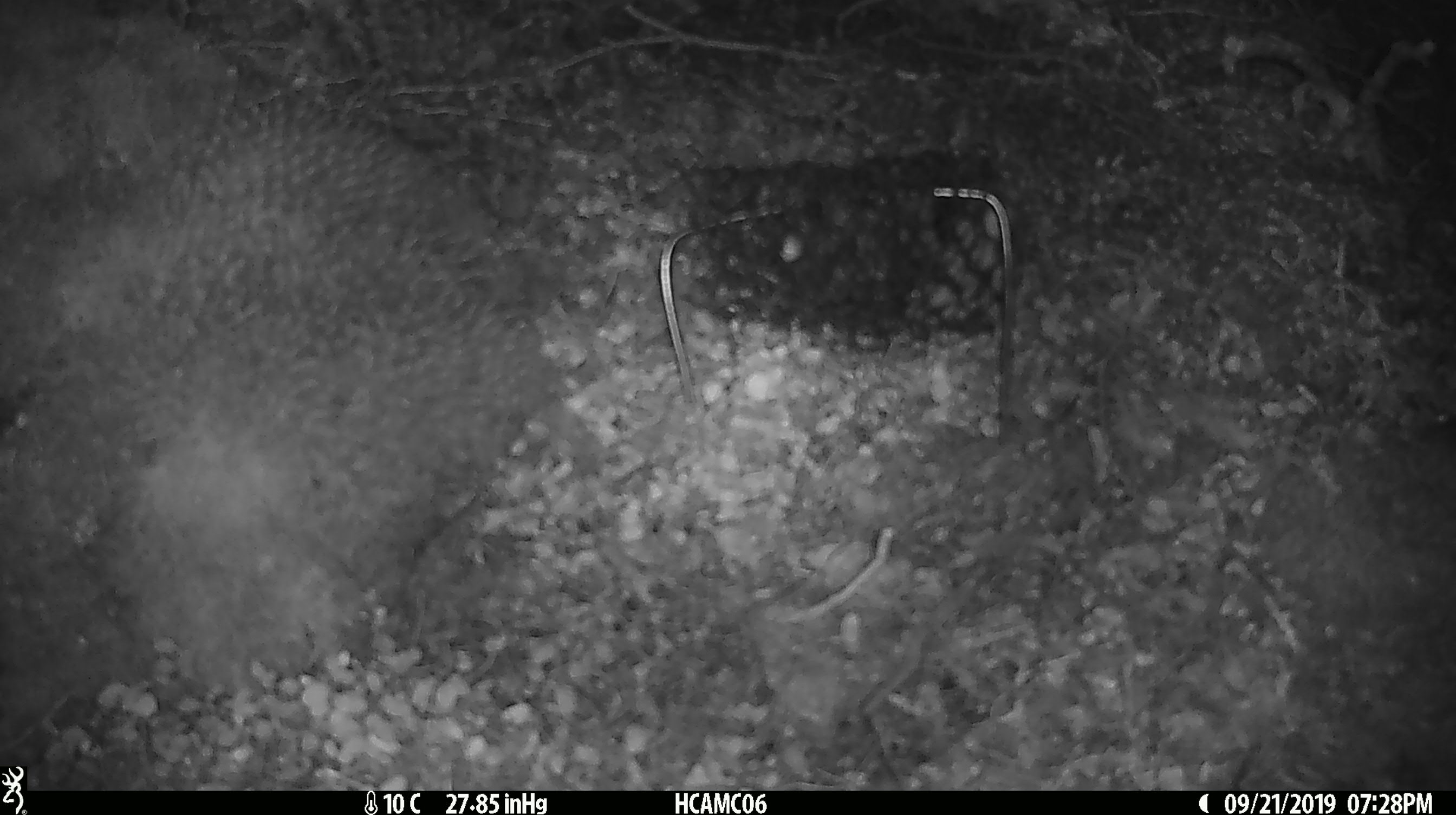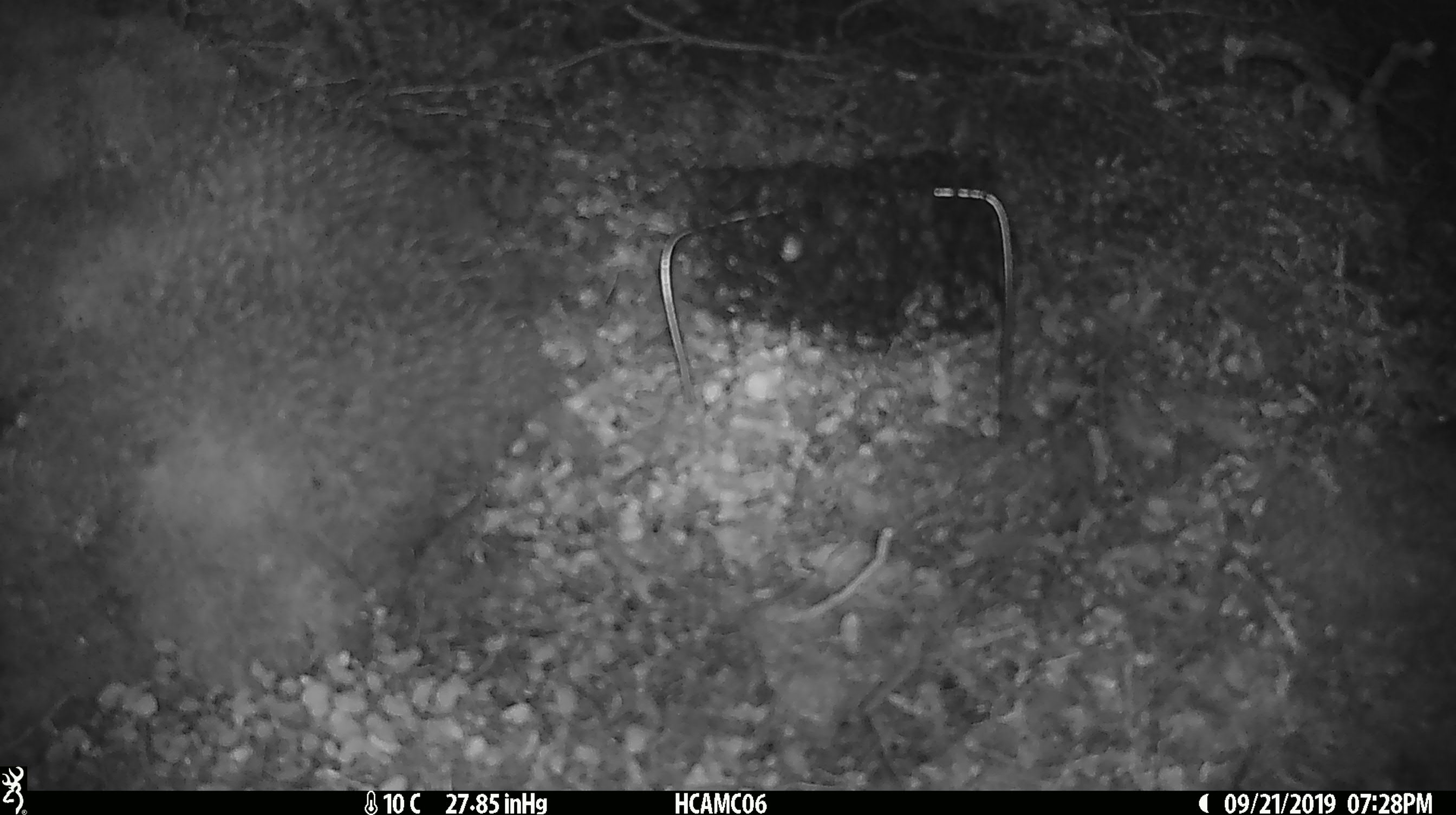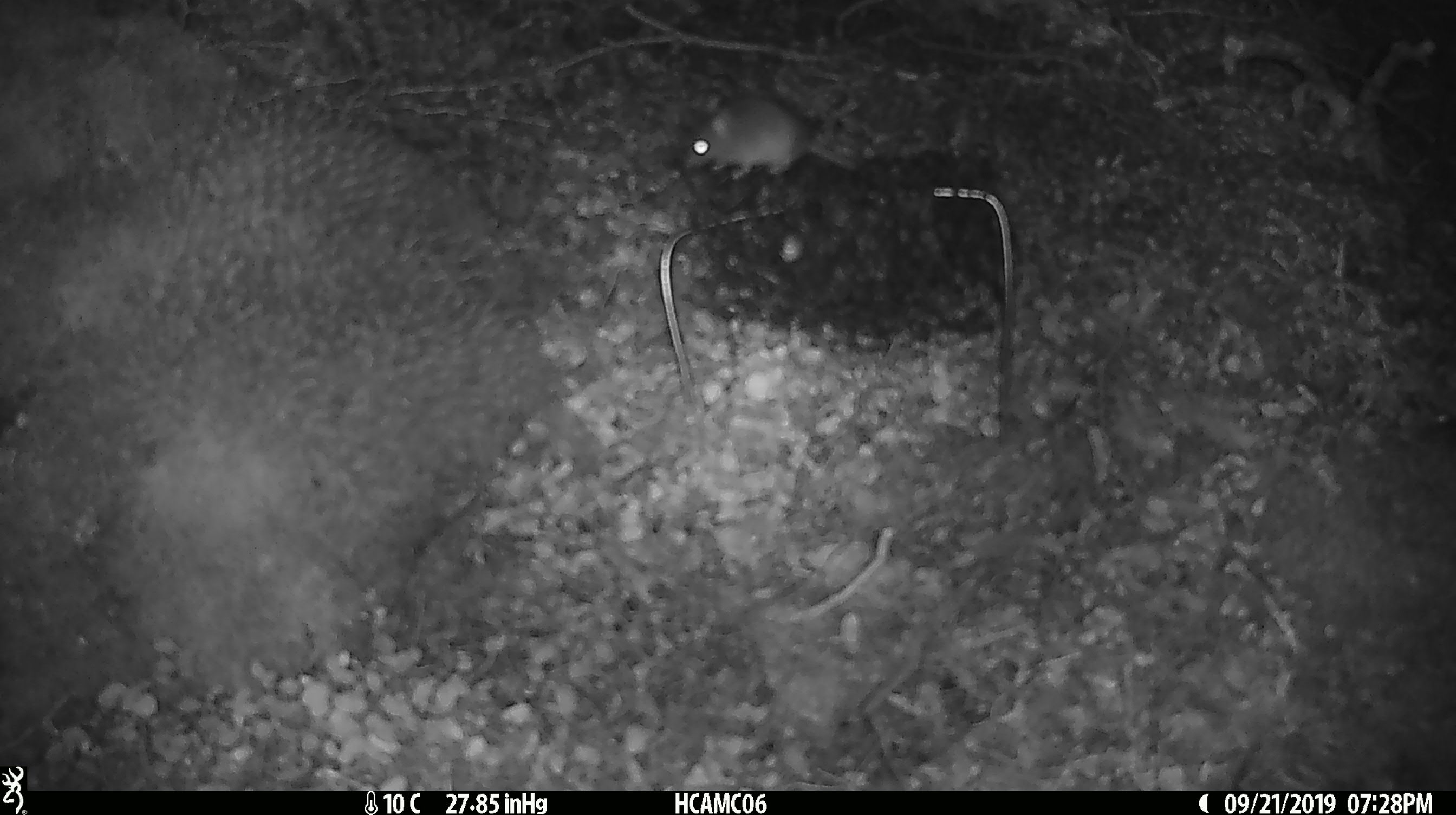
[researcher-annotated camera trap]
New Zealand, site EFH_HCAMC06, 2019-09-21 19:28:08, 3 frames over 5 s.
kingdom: Animalia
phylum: Chordata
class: Mammalia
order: Rodentia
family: Muridae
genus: Mus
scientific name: Mus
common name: mouse